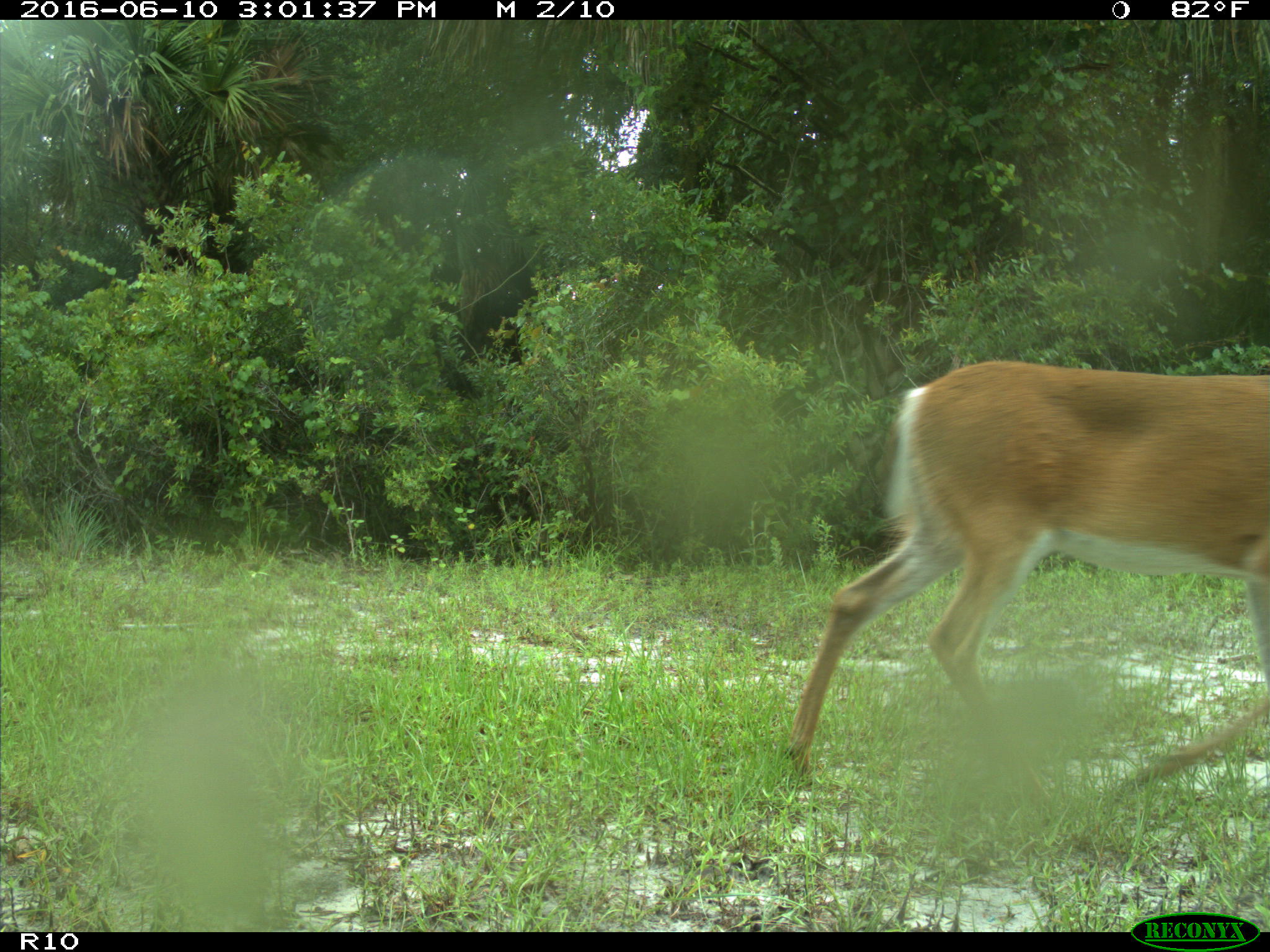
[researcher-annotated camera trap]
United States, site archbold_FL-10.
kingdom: Animalia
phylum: Chordata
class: Mammalia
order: Artiodactyla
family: Cervidae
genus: Odocoileus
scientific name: Odocoileus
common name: deer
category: unidentified deer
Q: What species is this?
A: Unidentified deer (deer) (Odocoileus).